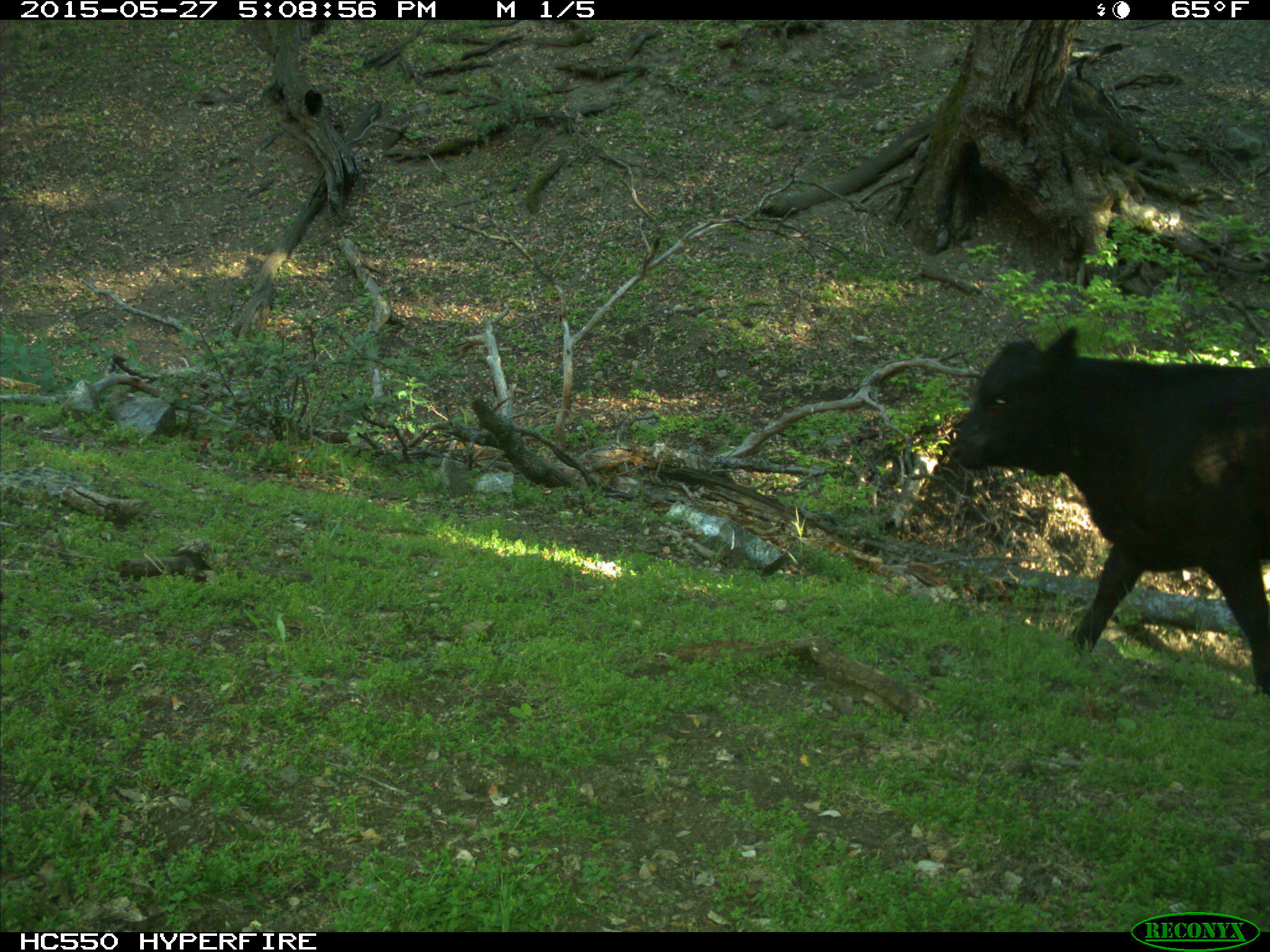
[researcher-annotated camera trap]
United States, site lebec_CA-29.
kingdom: Animalia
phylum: Chordata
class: Mammalia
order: Artiodactyla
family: Bovidae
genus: Bos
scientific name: Bos taurus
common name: domestic cow